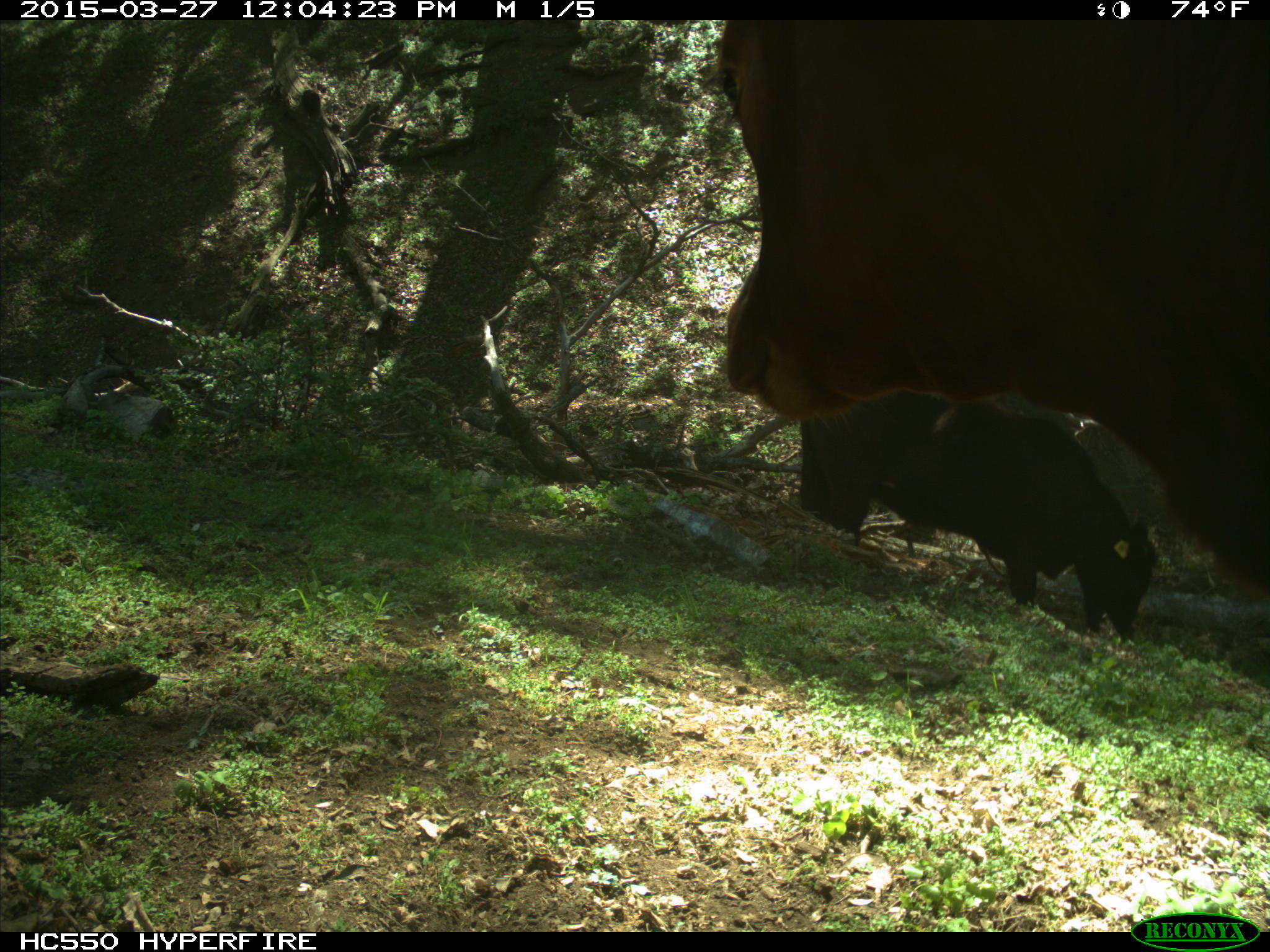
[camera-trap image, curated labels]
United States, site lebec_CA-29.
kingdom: Animalia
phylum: Chordata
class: Mammalia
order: Artiodactyla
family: Bovidae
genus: Bos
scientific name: Bos taurus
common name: domestic cow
Bos taurus (domestic cow).